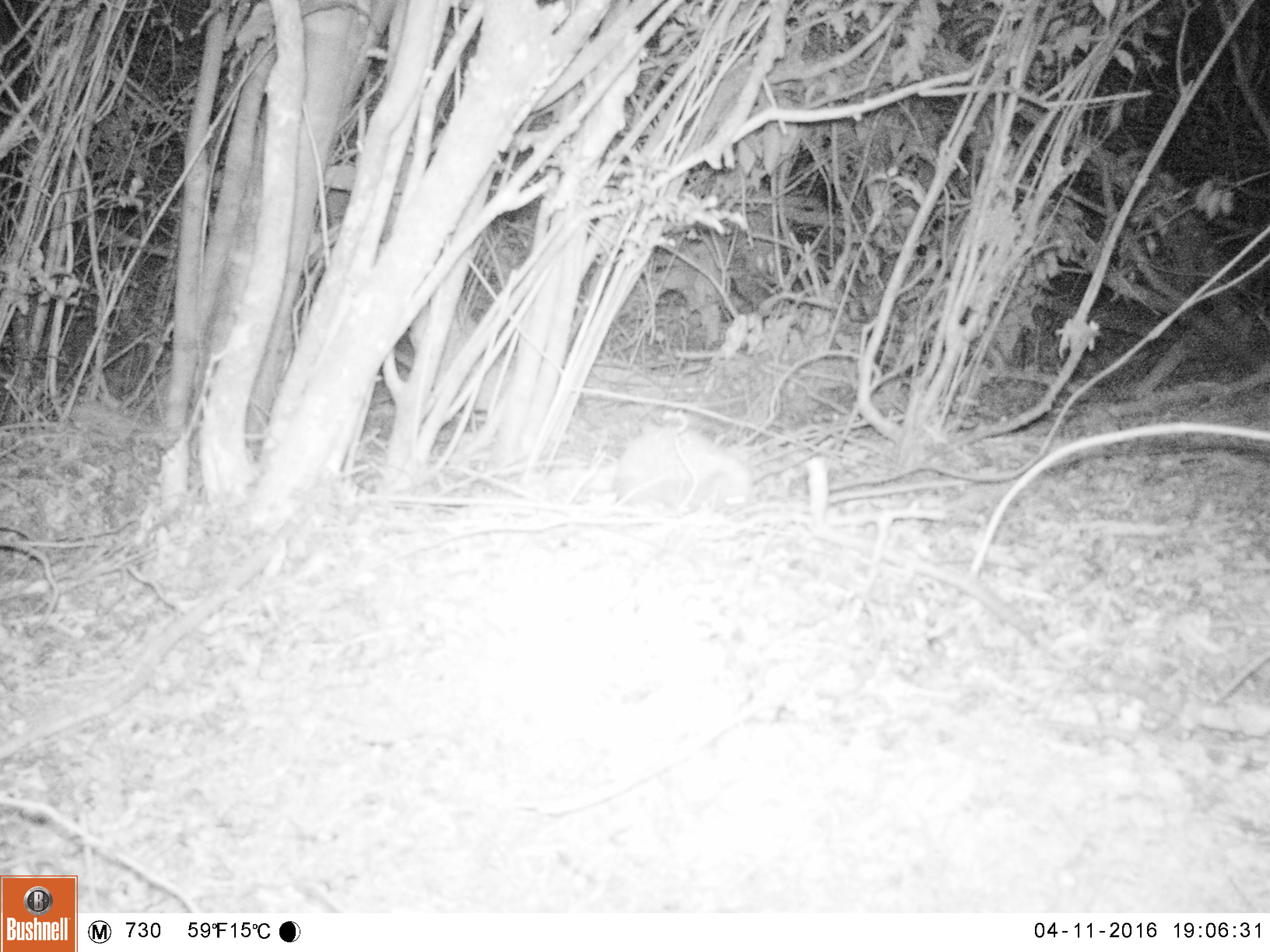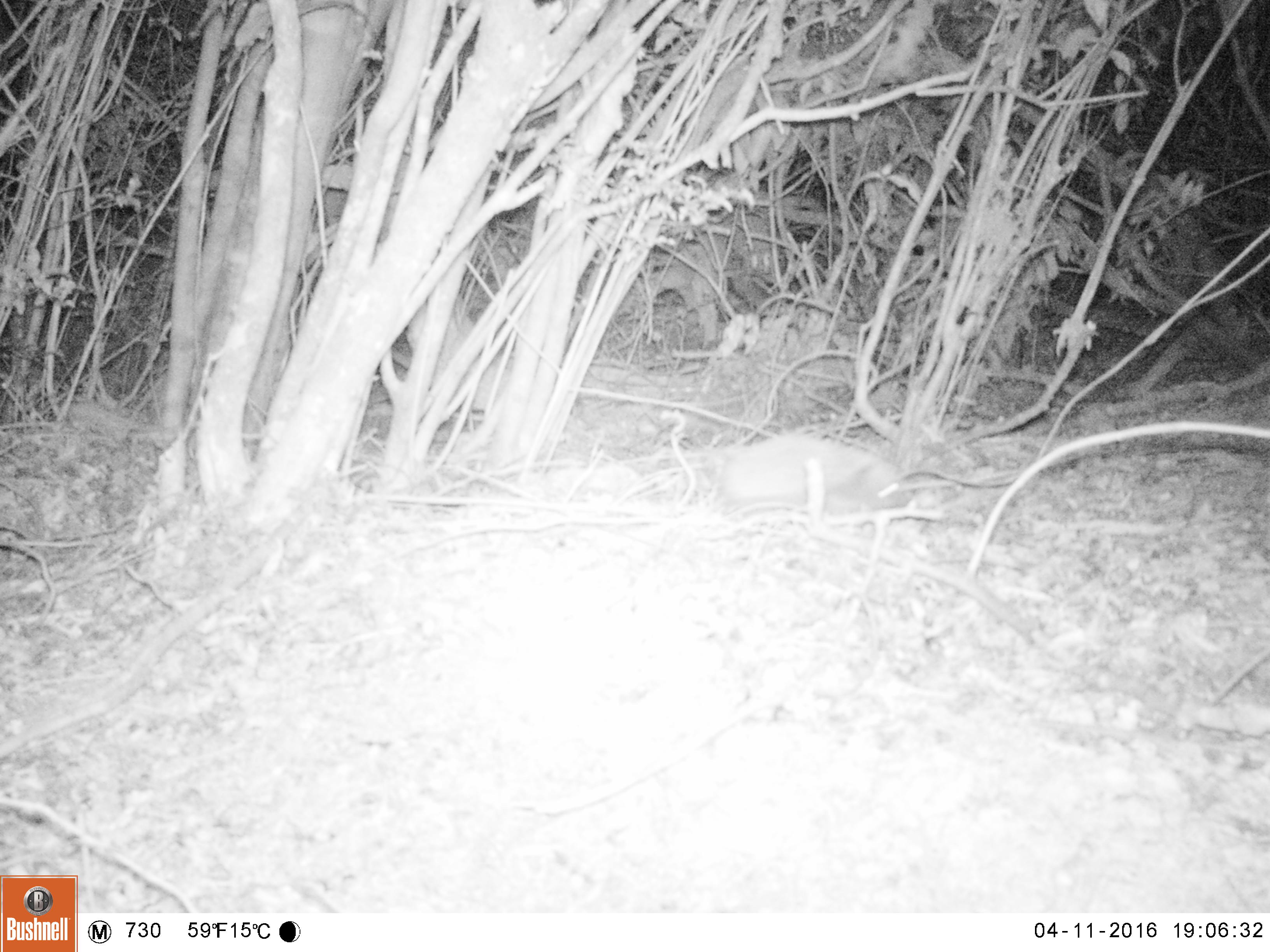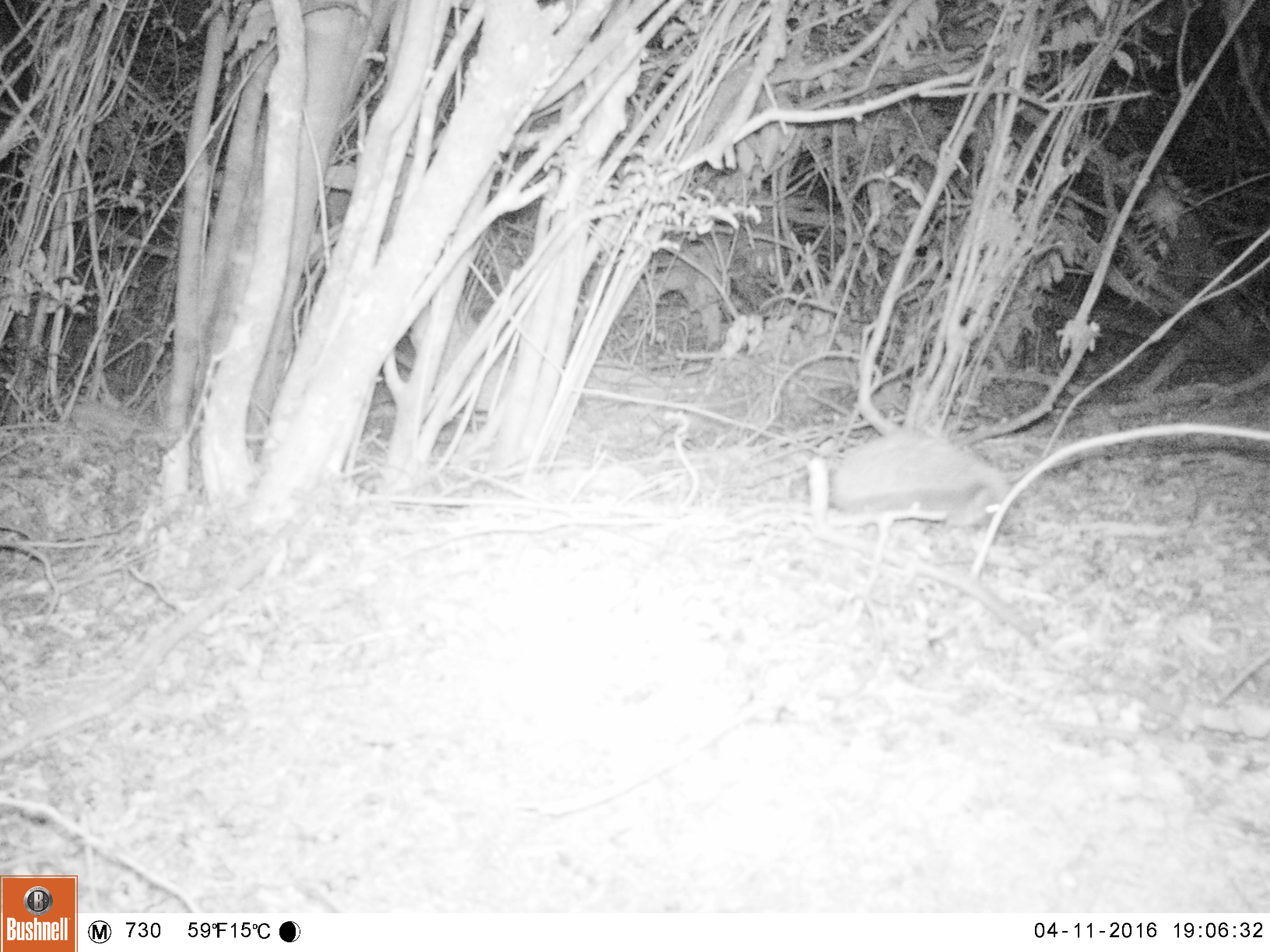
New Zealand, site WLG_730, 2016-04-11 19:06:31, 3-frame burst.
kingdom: Animalia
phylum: Chordata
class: Mammalia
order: Eulipotyphla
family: Erinaceidae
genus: Erinaceus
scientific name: Erinaceus europaeus europaeus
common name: european hedgehog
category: hedgehog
Hedgehog (european hedgehog) (Erinaceus europaeus europaeus).